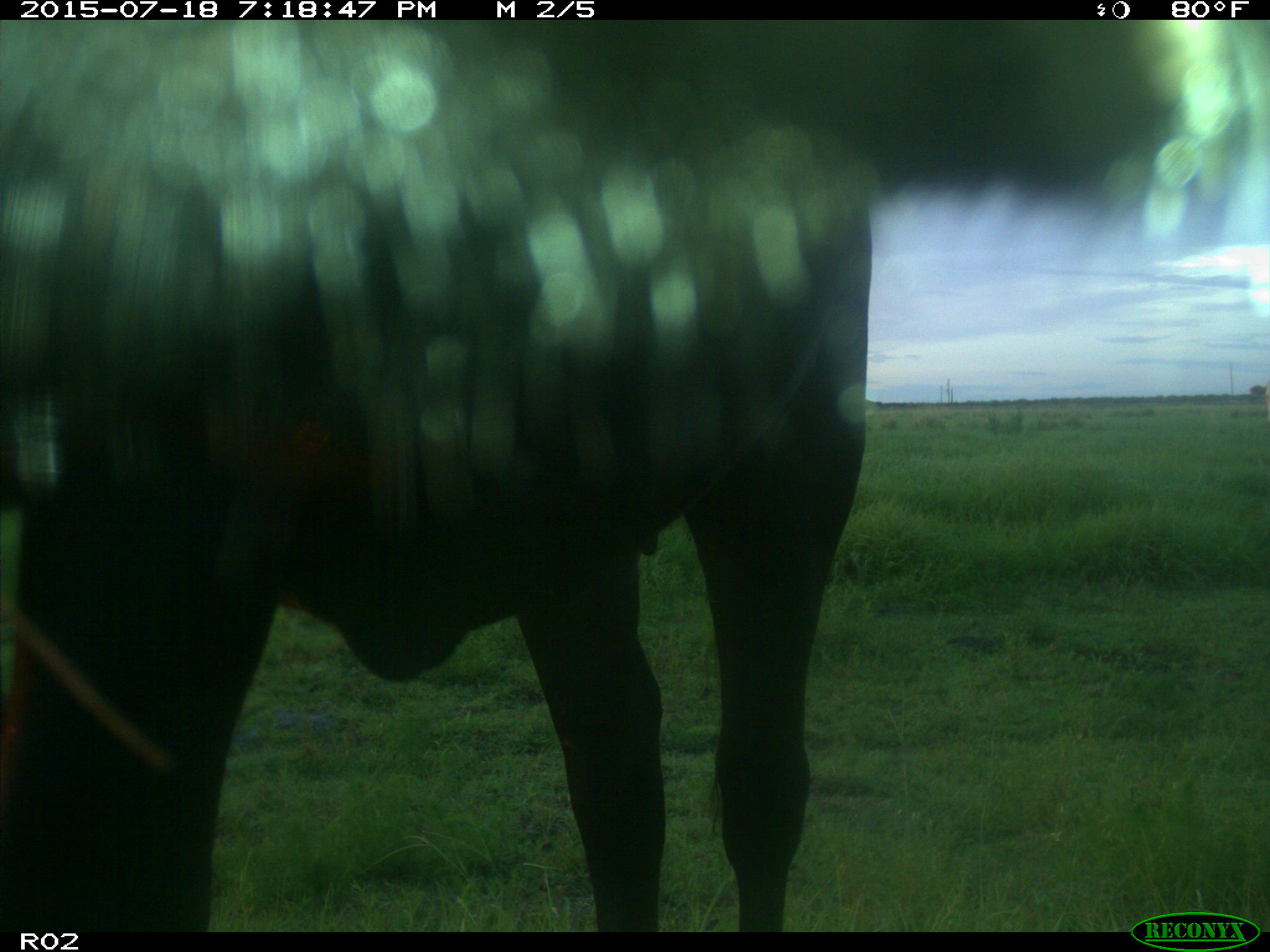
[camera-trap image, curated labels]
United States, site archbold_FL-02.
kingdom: Animalia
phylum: Chordata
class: Mammalia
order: Artiodactyla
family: Bovidae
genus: Bos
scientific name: Bos taurus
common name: domestic cow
Bos taurus (domestic cow).